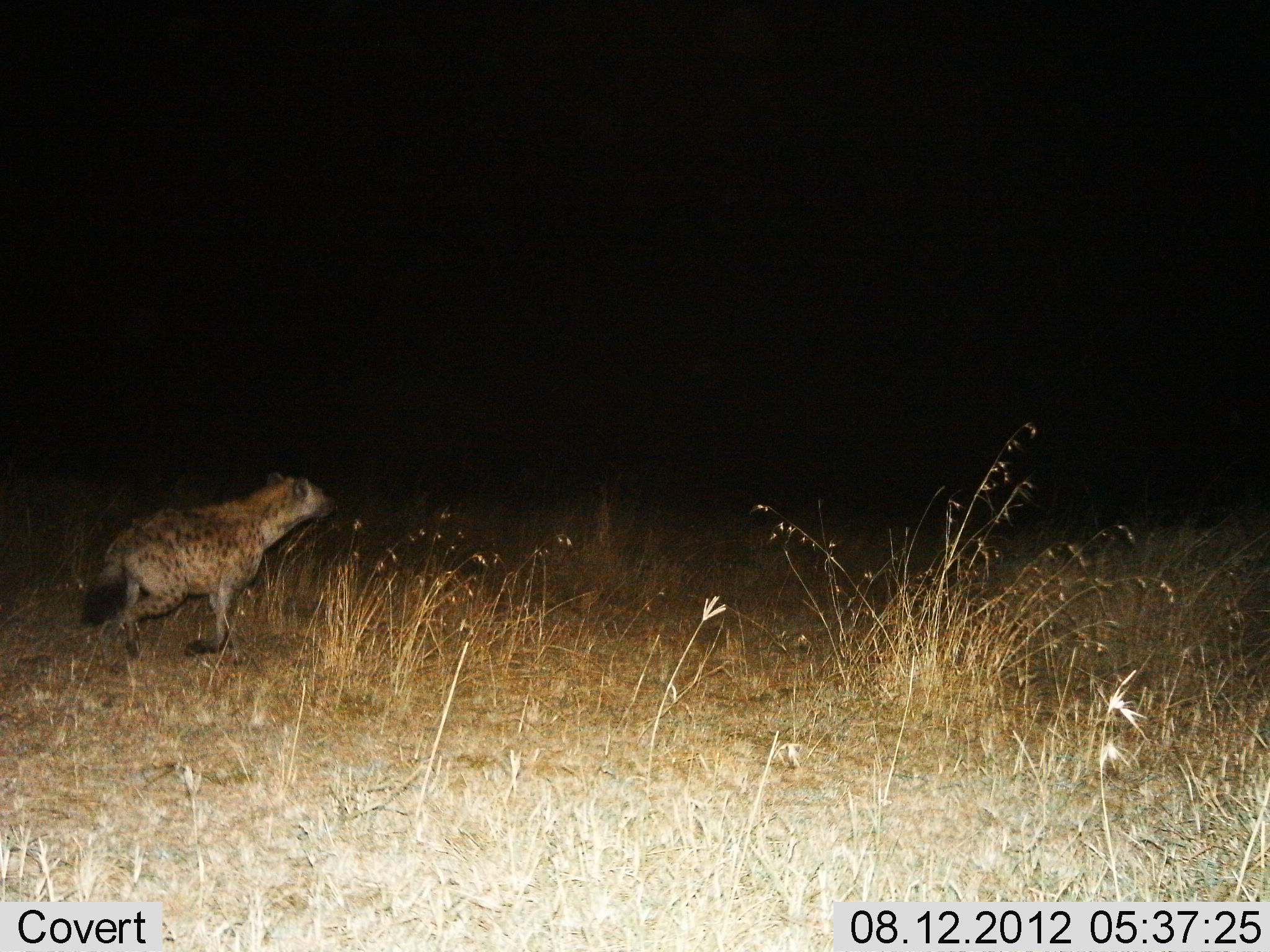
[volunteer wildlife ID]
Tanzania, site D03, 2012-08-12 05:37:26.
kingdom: Animalia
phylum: Chordata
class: Mammalia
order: Carnivora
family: Hyaenidae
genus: Crocuta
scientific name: Crocuta crocuta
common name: spotted hyena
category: hyenaspotted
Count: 1.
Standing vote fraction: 10%.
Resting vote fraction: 0%.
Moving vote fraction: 90%.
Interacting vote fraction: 0%.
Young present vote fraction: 0%.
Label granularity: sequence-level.